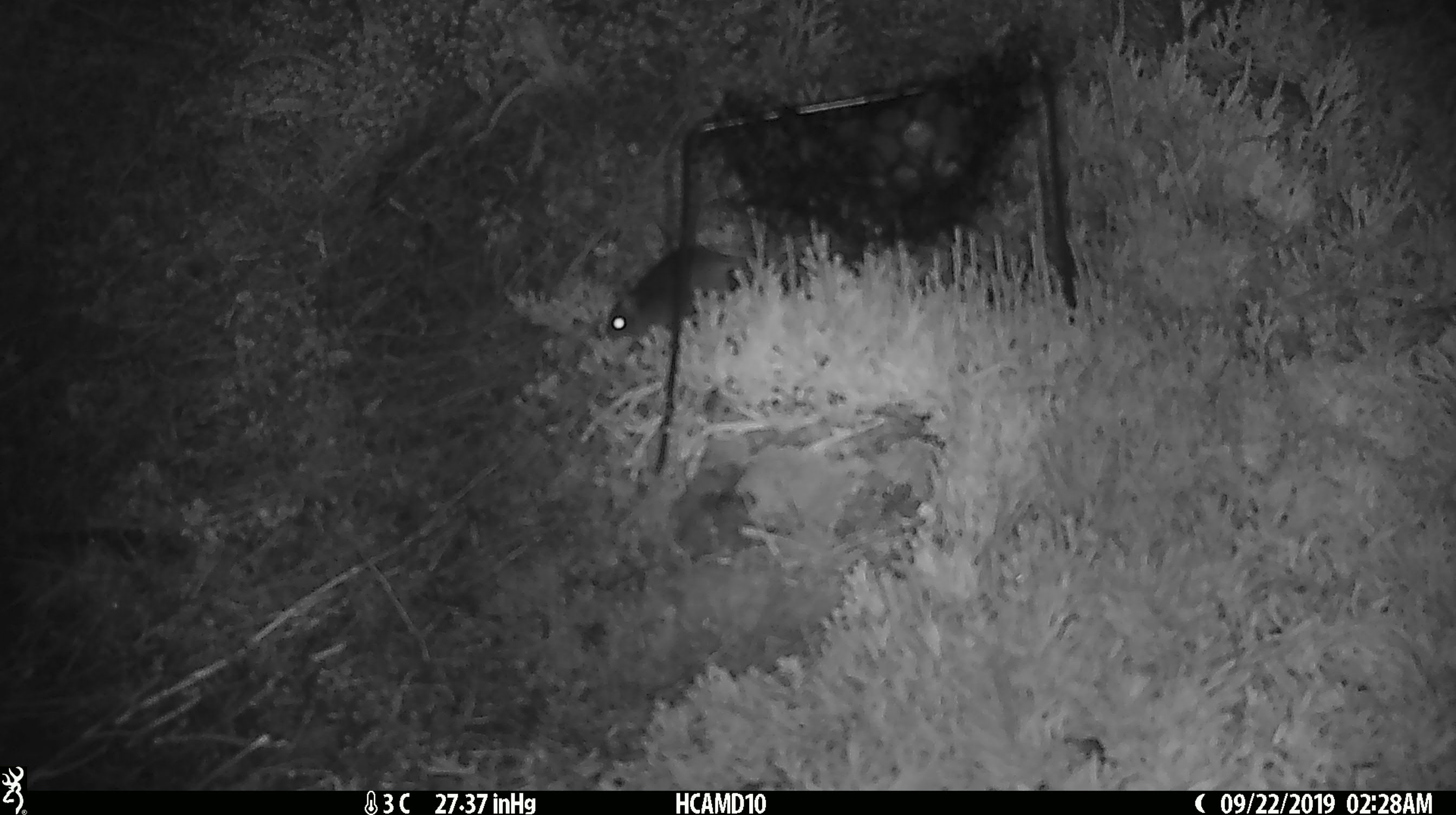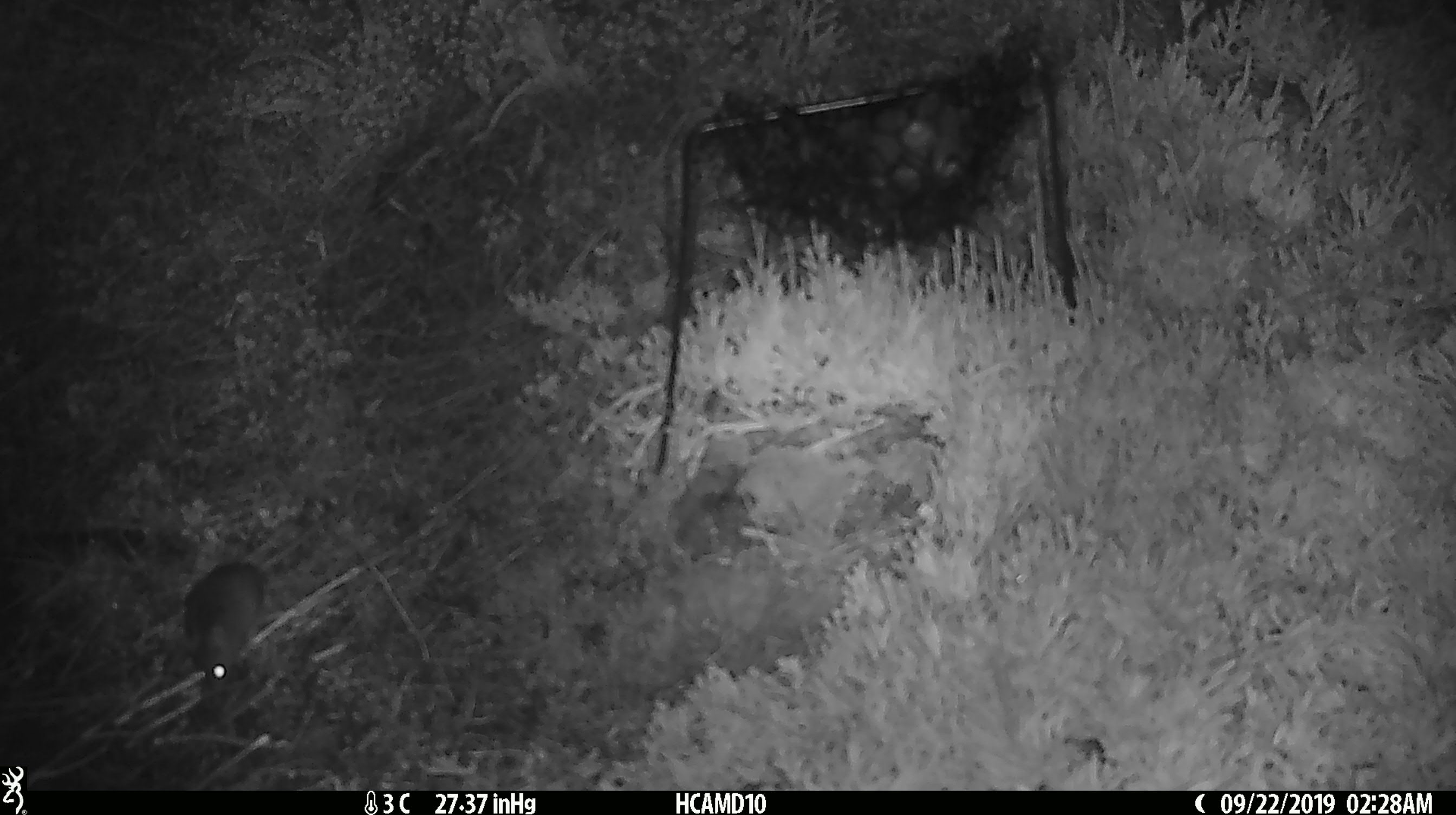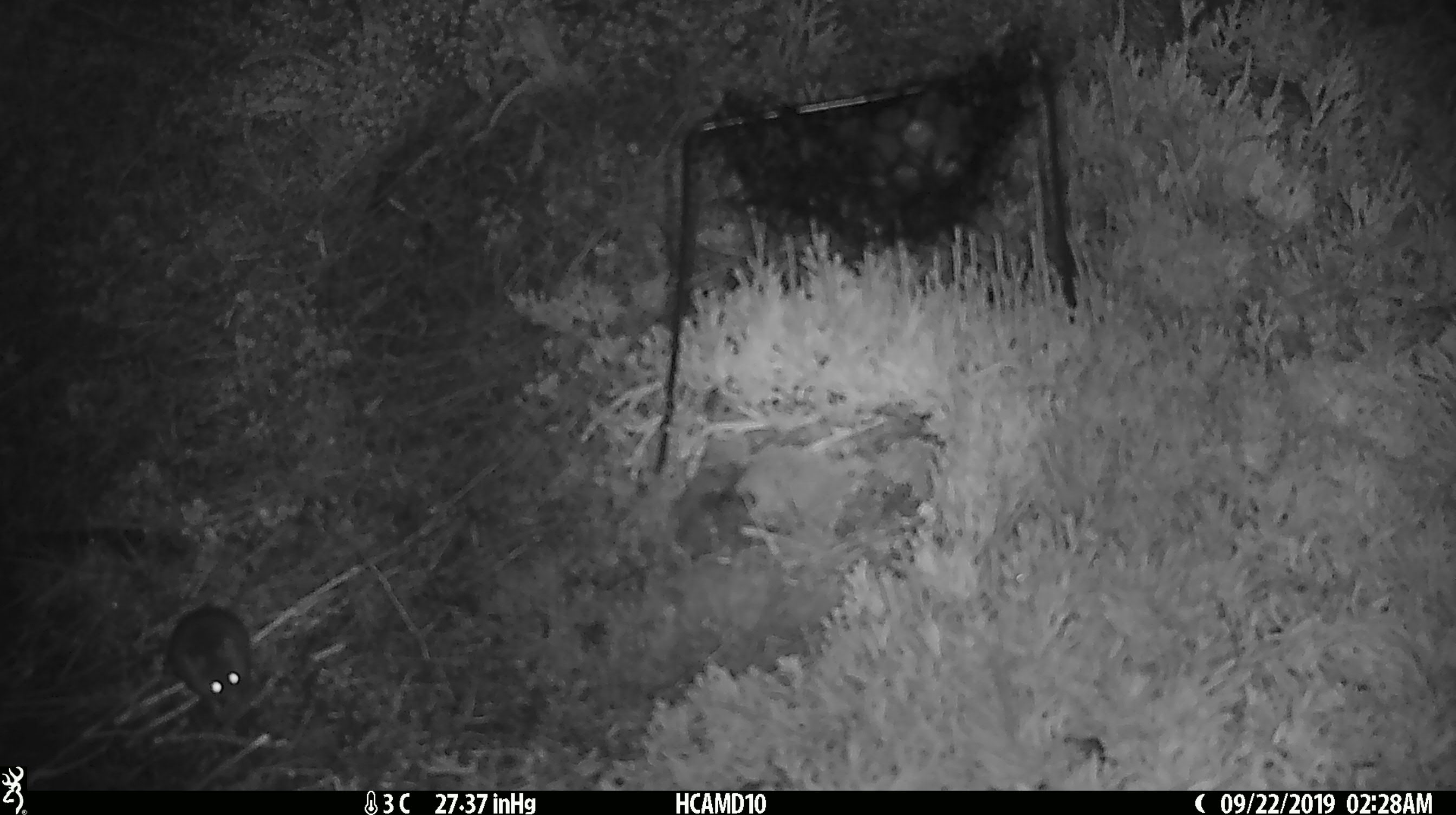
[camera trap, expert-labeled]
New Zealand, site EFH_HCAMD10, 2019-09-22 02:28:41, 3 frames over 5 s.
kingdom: Animalia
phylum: Chordata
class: Mammalia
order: Rodentia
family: Muridae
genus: Mus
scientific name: Mus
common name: mouse